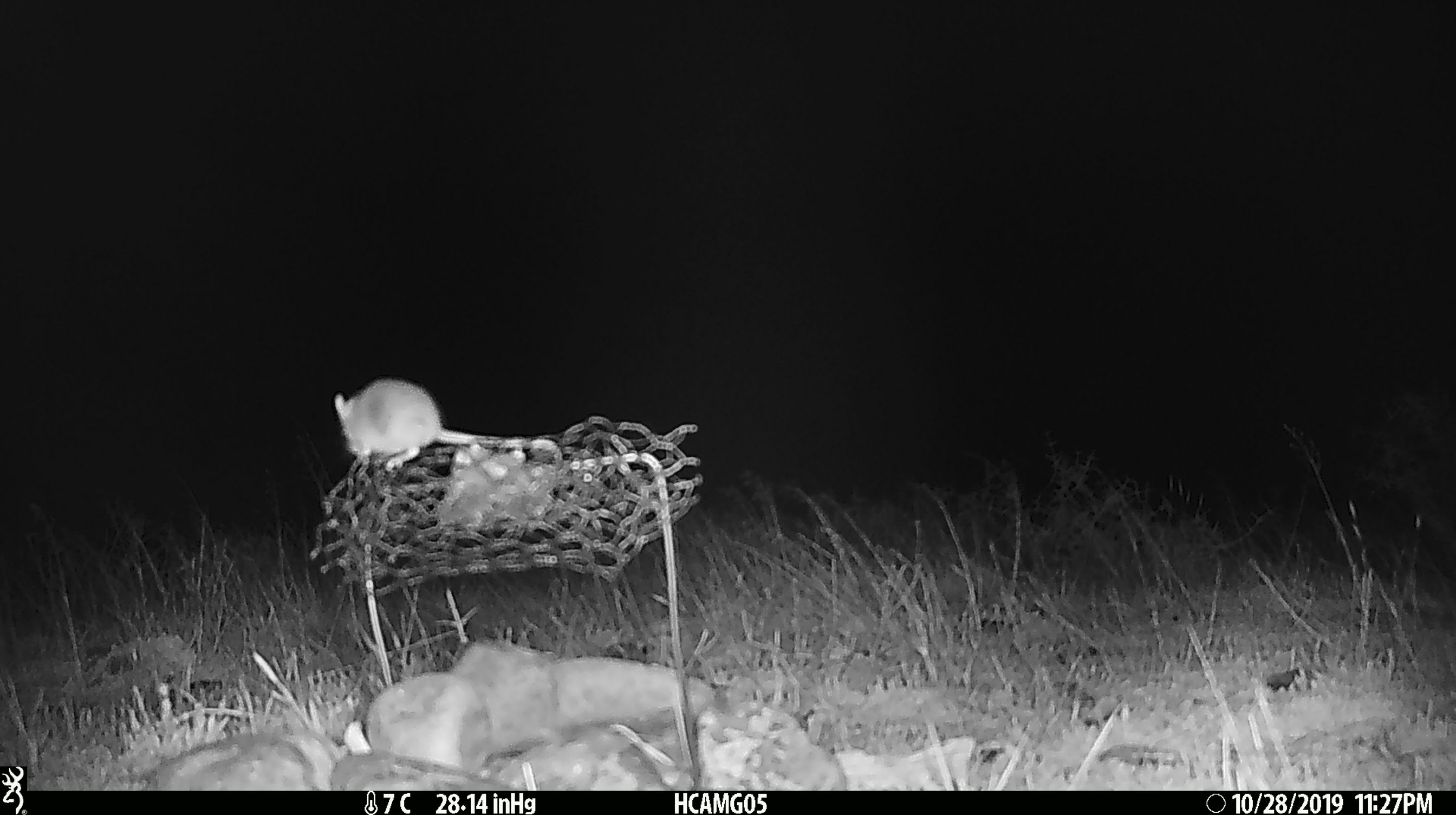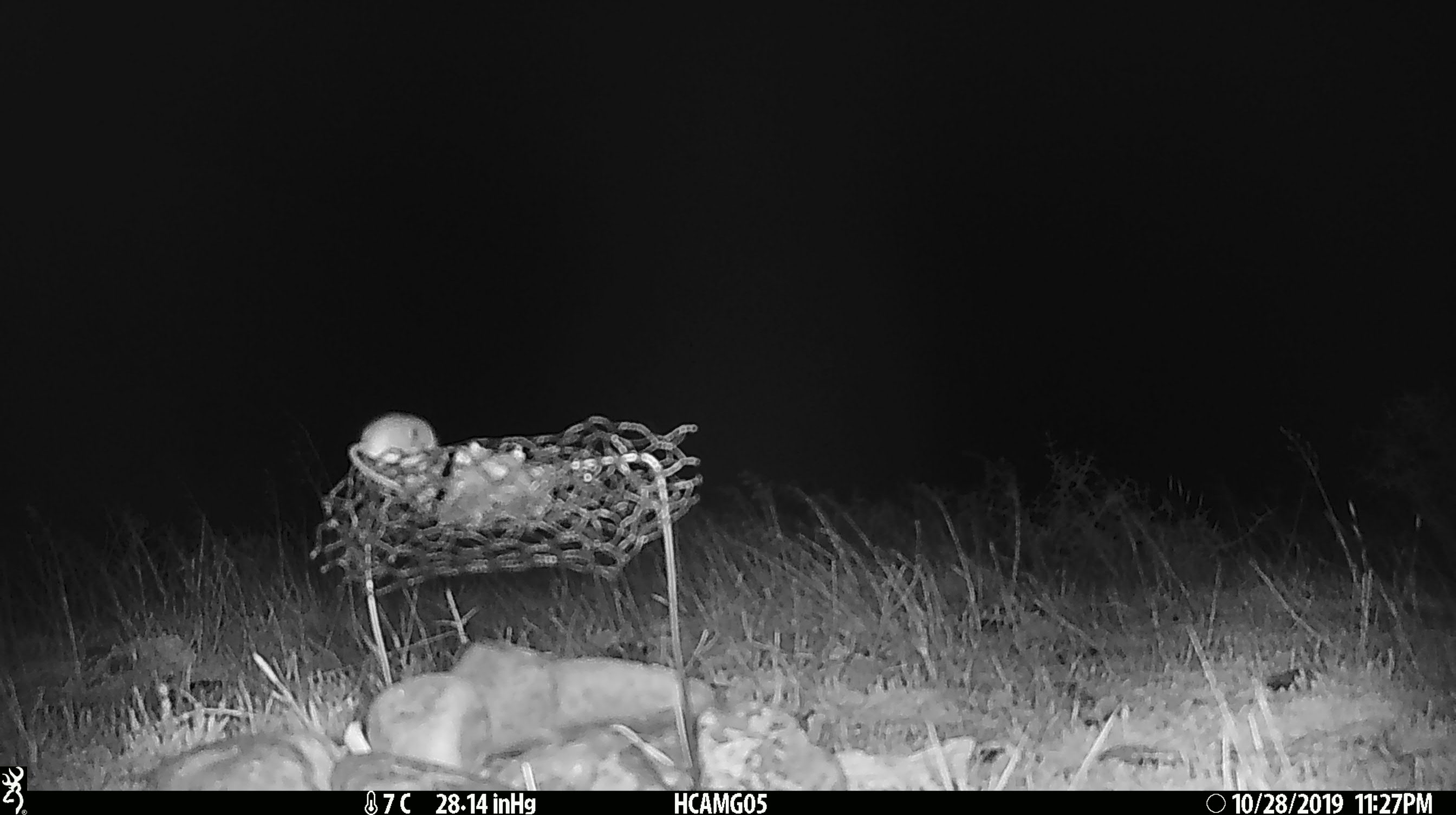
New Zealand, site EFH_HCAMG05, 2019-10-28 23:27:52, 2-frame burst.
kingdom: Animalia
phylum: Chordata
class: Mammalia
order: Rodentia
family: Muridae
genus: Mus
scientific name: Mus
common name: mouse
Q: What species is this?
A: Mouse (Mus).